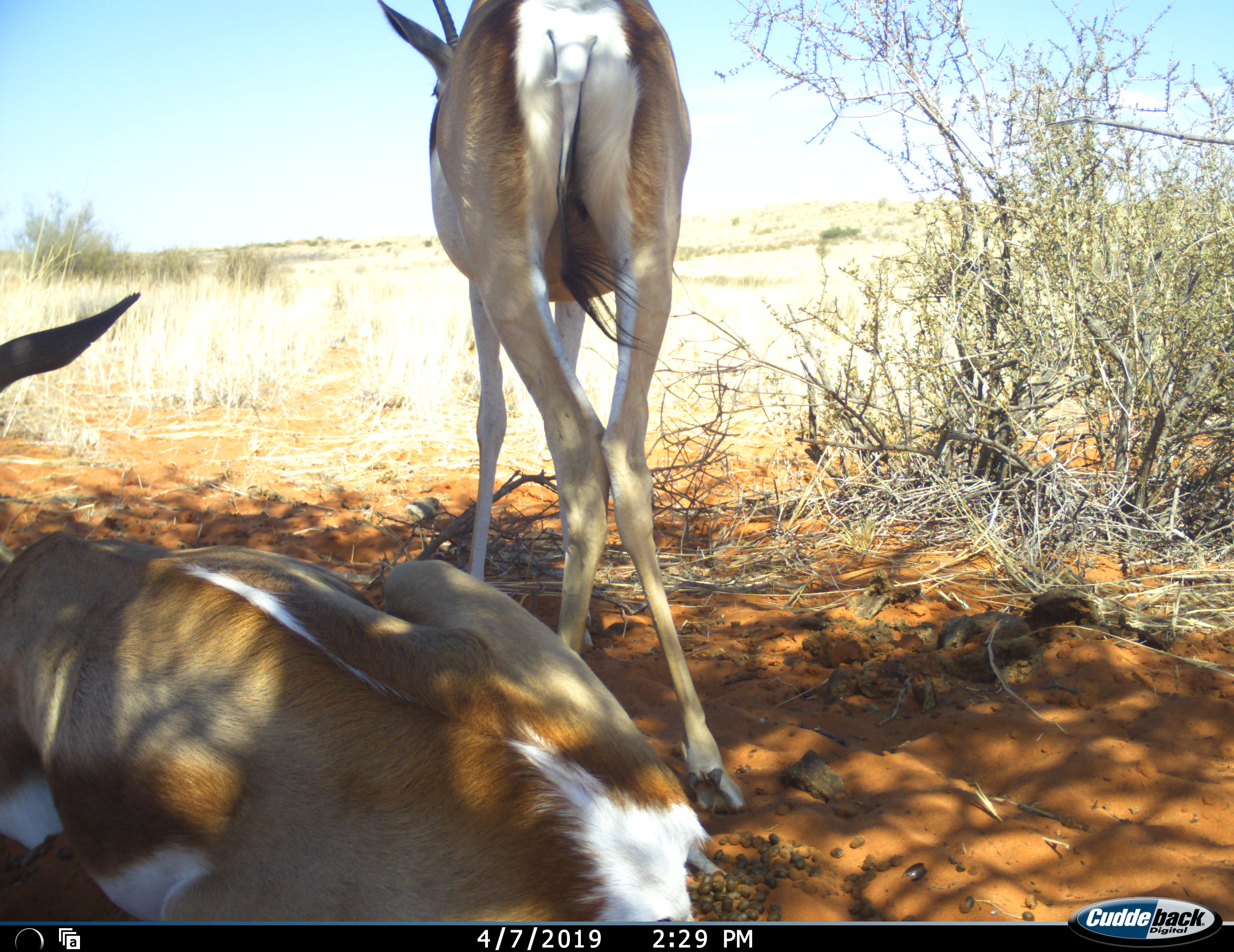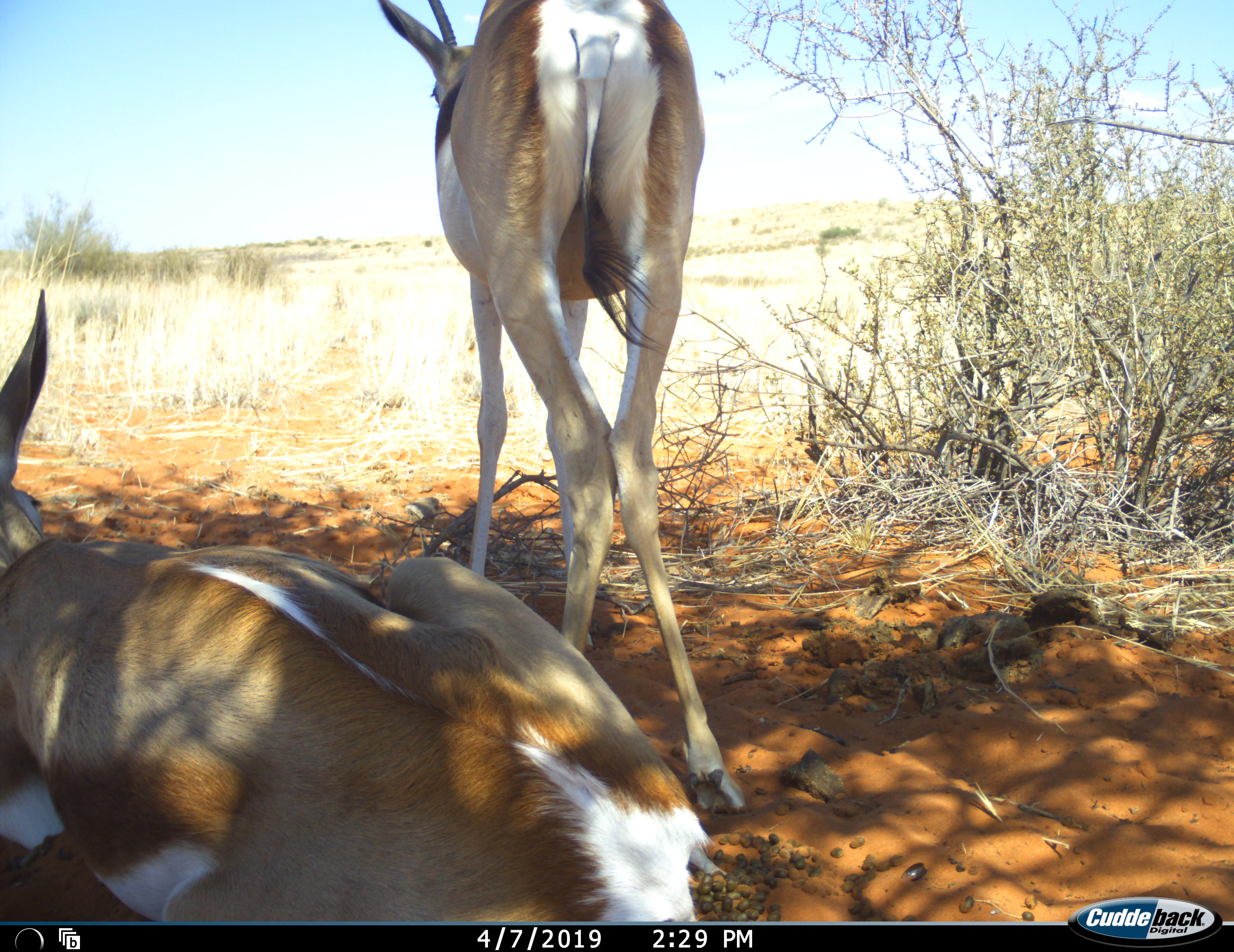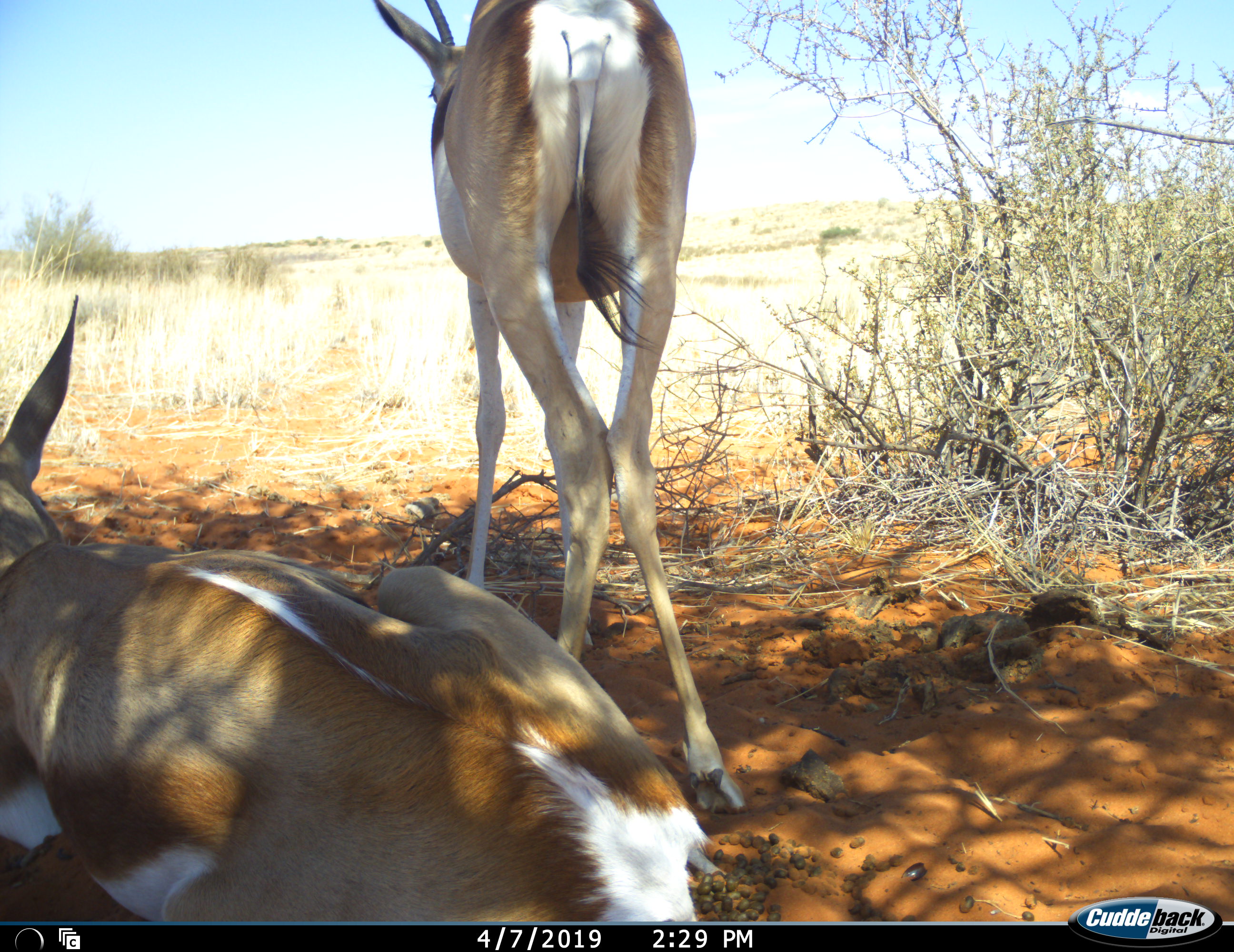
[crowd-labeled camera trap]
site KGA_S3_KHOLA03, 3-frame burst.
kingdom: Animalia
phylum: Chordata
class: Mammalia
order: Artiodactyla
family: Bovidae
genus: Antidorcas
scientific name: Antidorcas marsupialis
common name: springbok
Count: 2.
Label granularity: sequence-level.